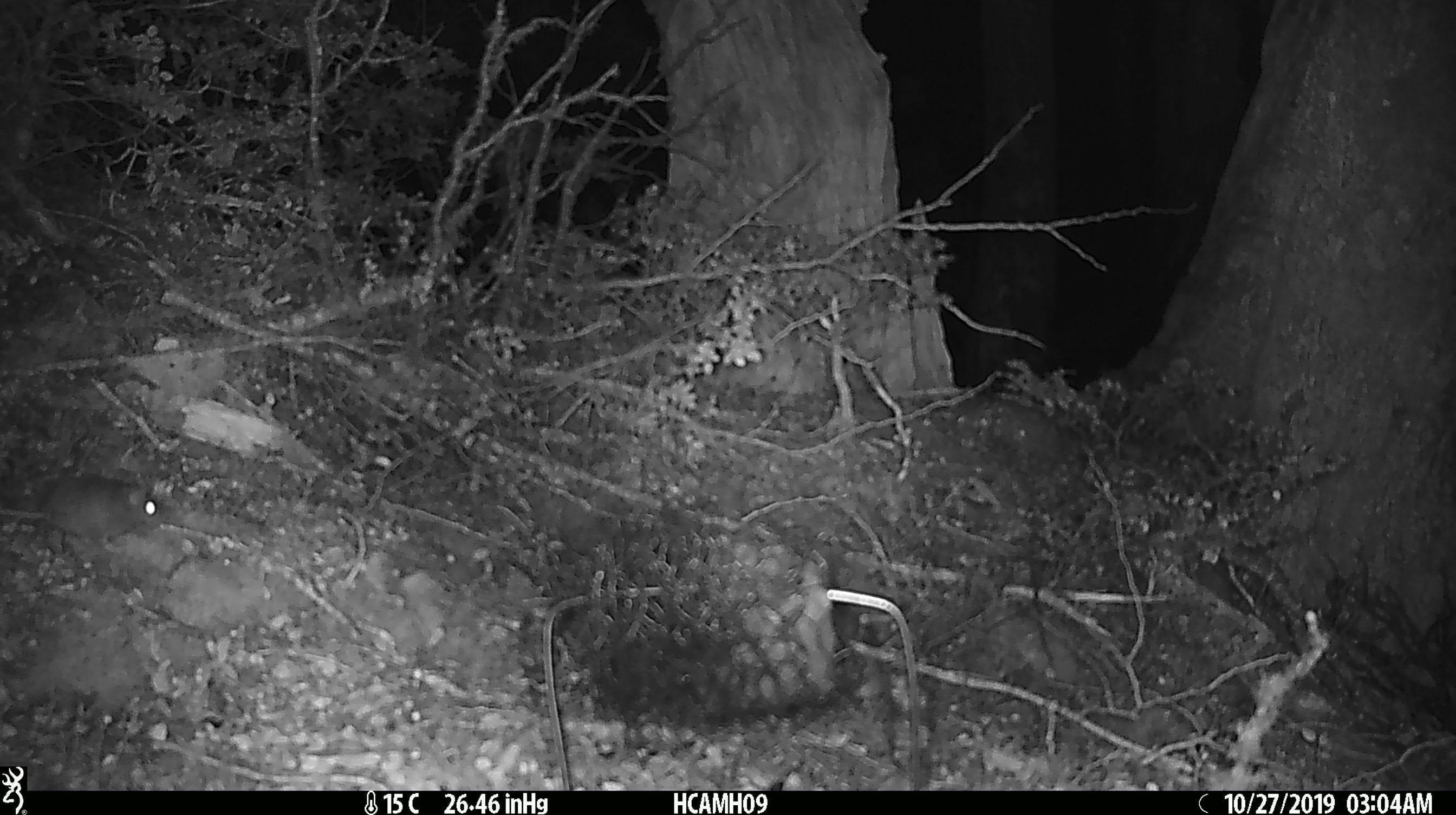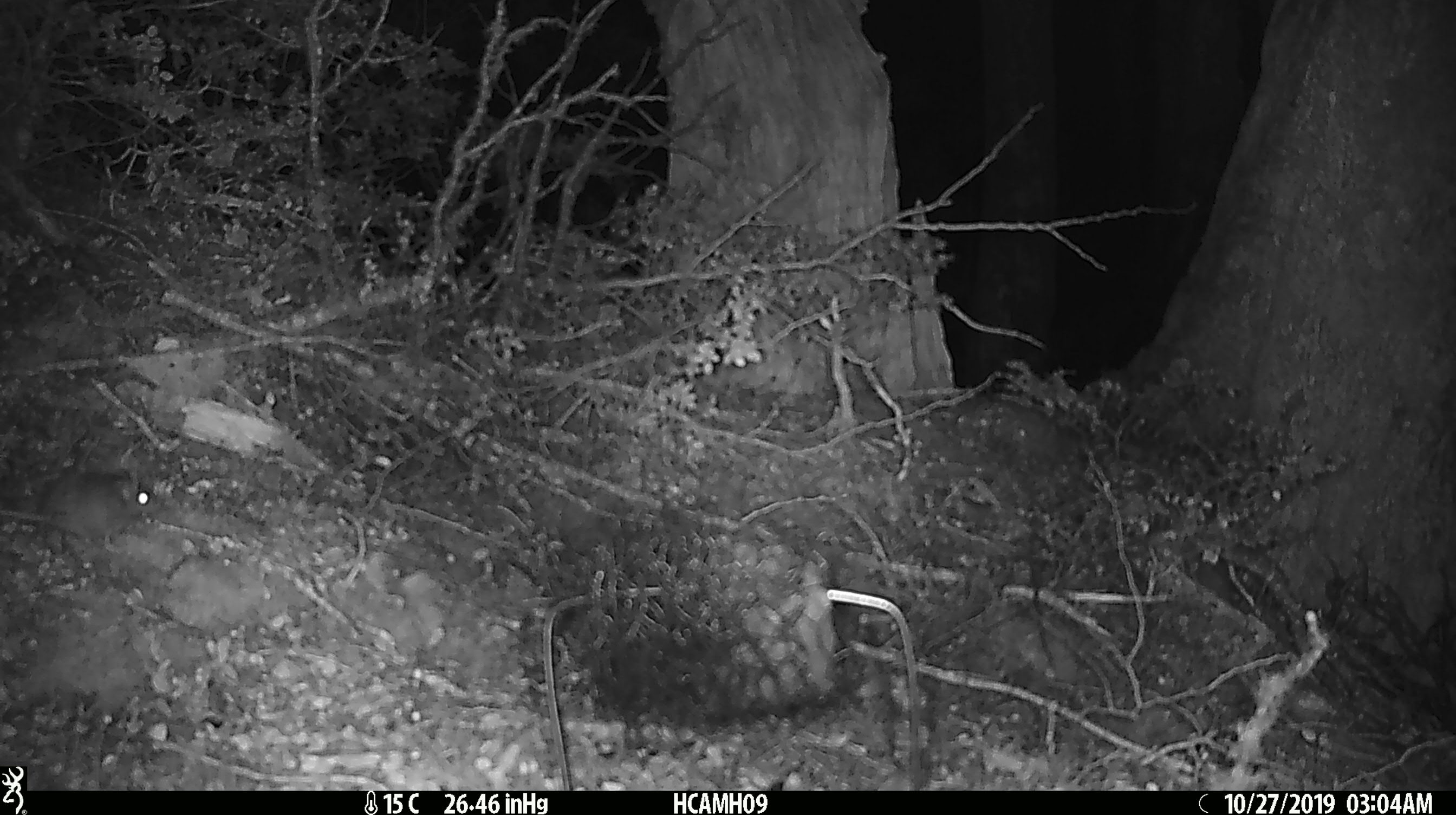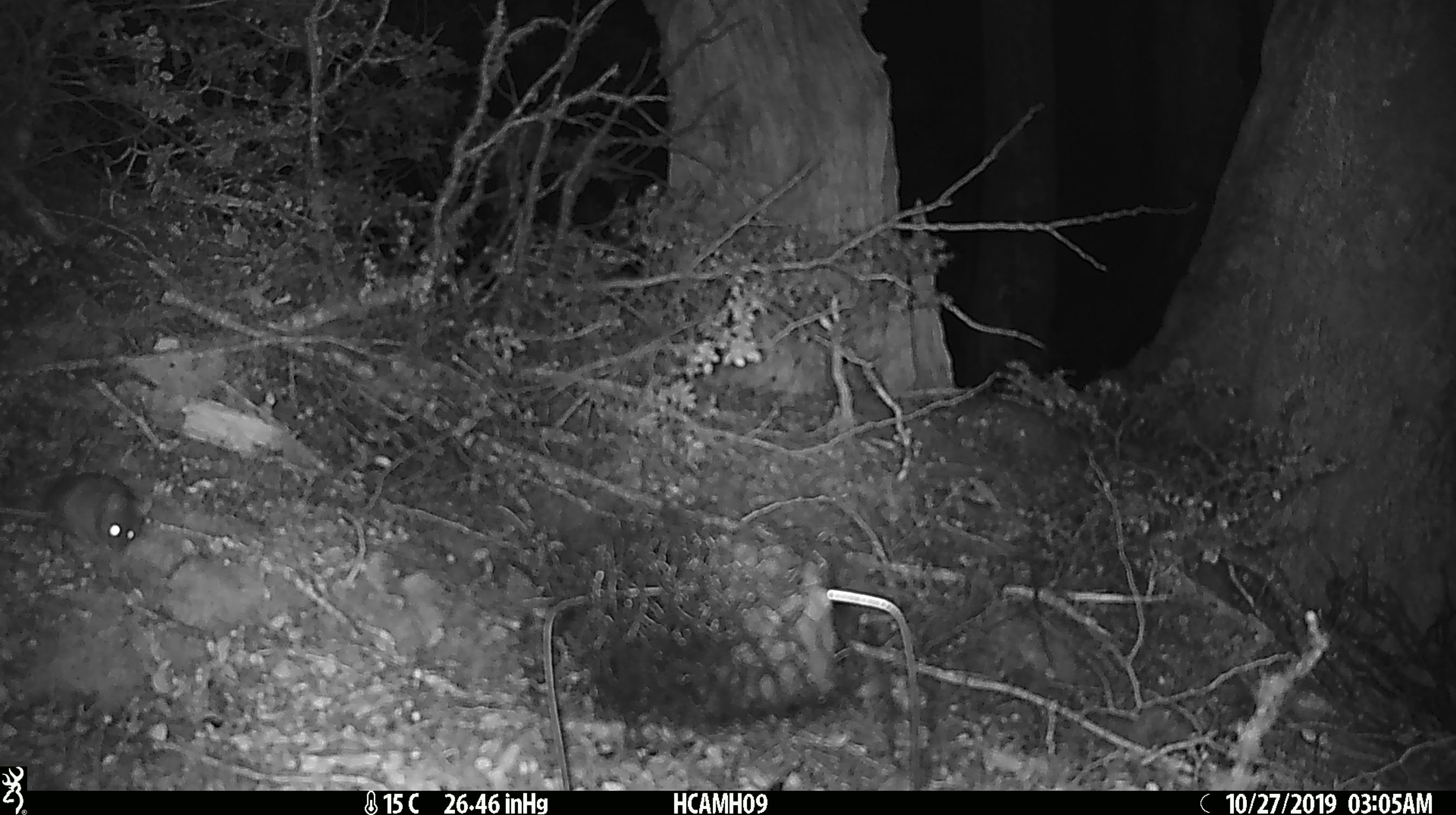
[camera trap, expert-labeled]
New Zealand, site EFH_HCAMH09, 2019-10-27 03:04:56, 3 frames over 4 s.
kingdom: Animalia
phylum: Chordata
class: Mammalia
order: Rodentia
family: Muridae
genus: Mus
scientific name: Mus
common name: mouse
Mouse (Mus).